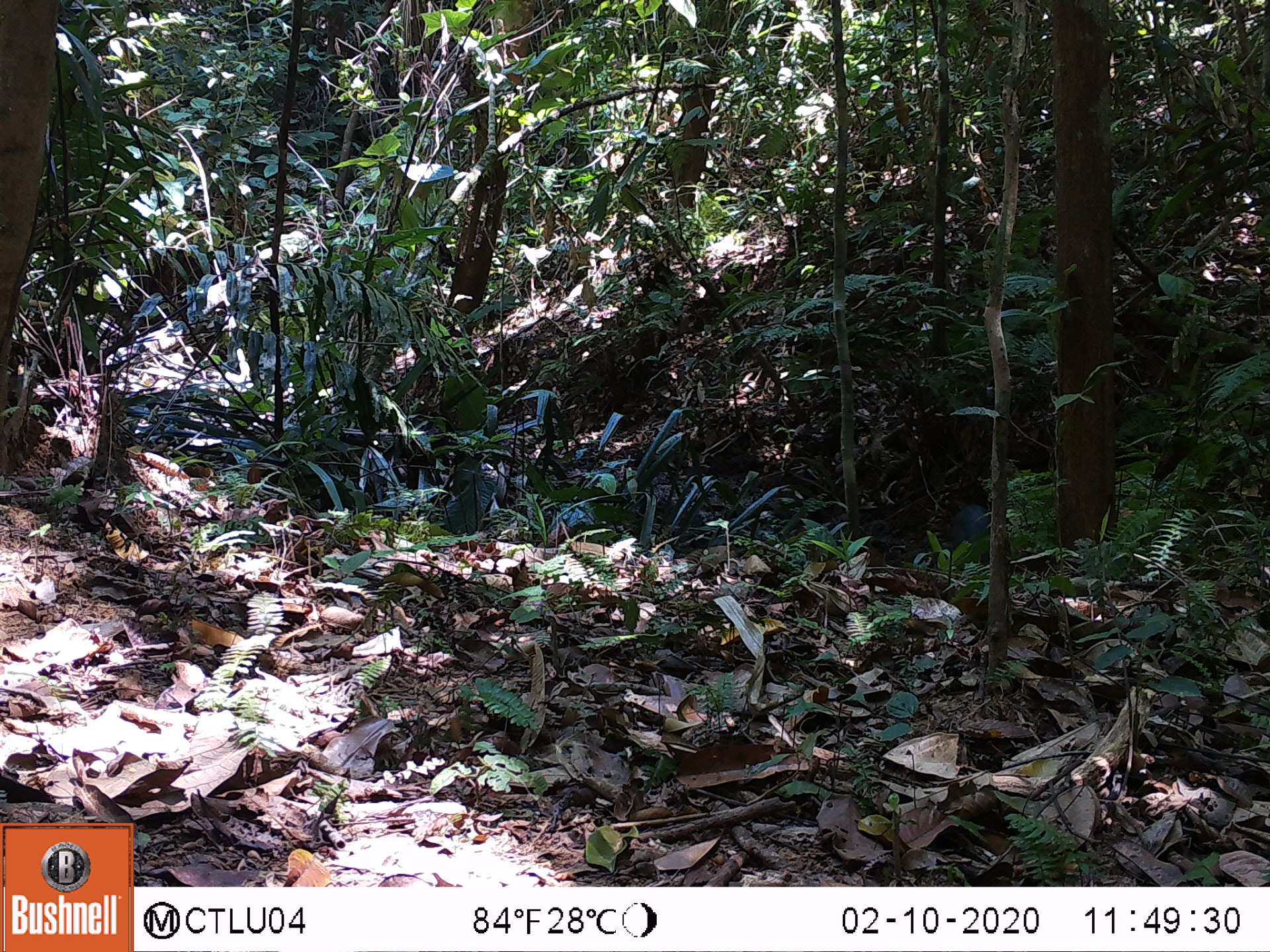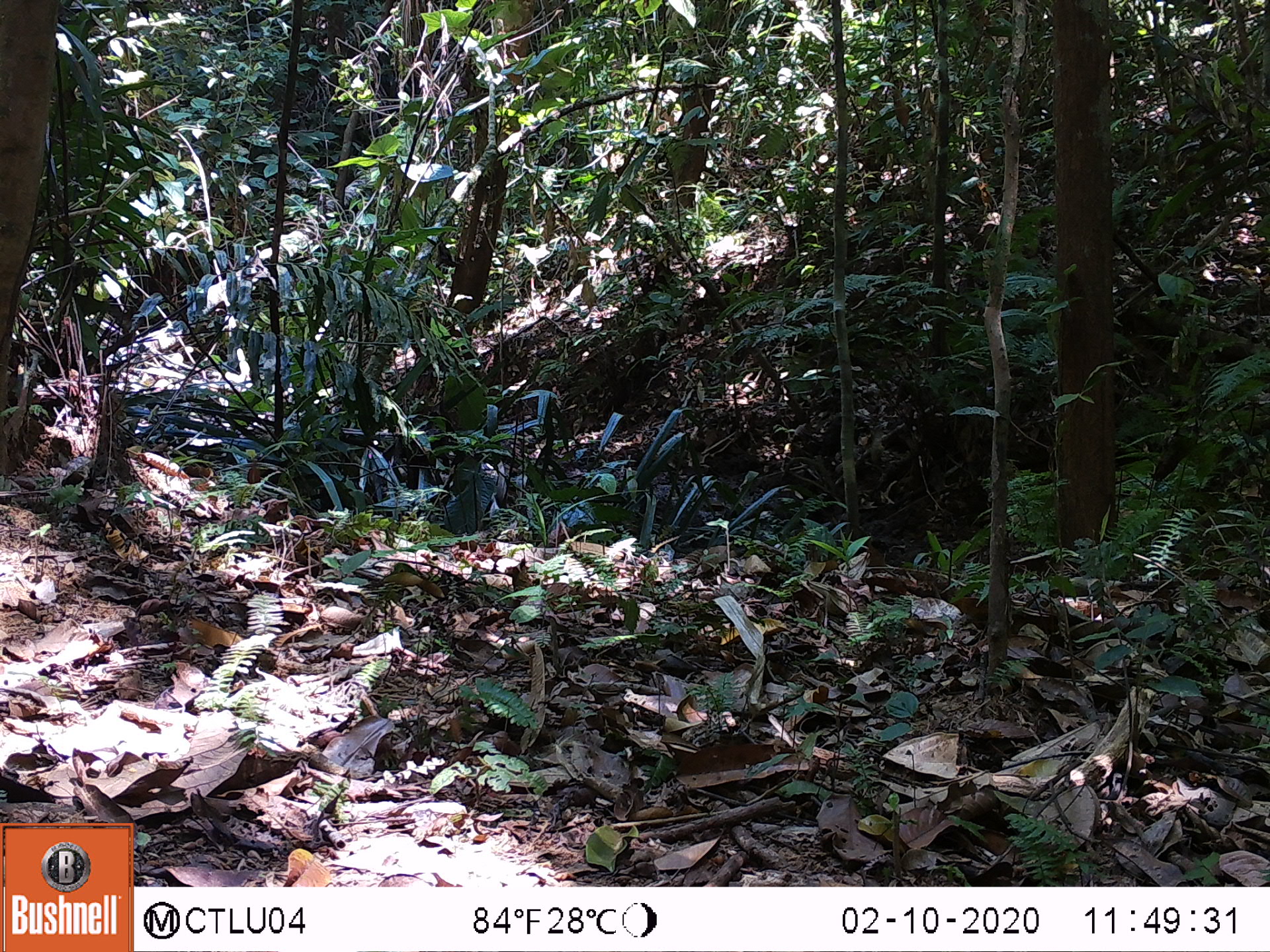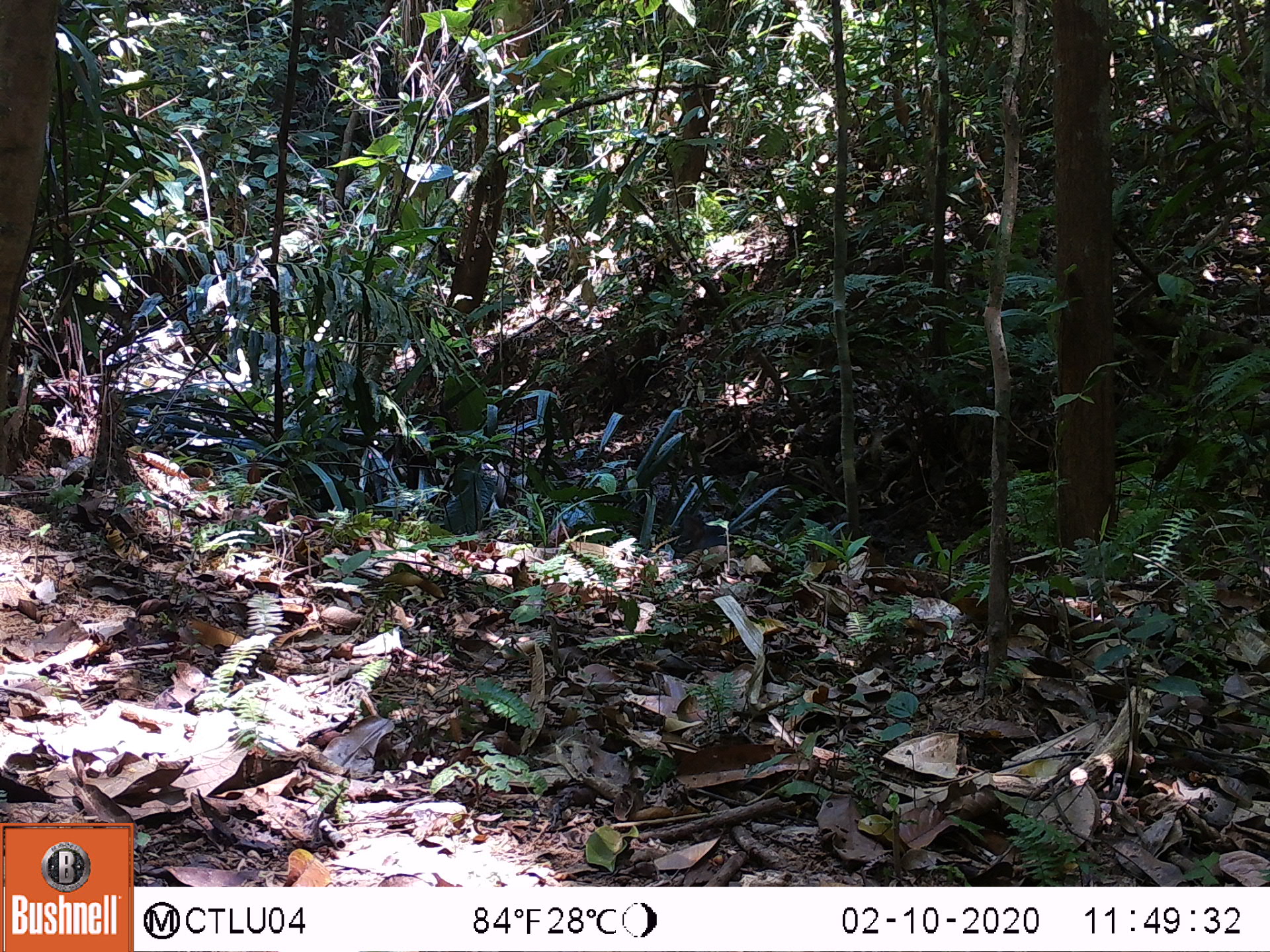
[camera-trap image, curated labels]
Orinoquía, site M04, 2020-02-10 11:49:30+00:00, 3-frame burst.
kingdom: Animalia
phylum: Chordata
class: Mammalia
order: Artiodactyla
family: Tayassuidae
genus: Pecari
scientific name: Pecari tajacu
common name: collared peccary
Collared peccary (Pecari tajacu).